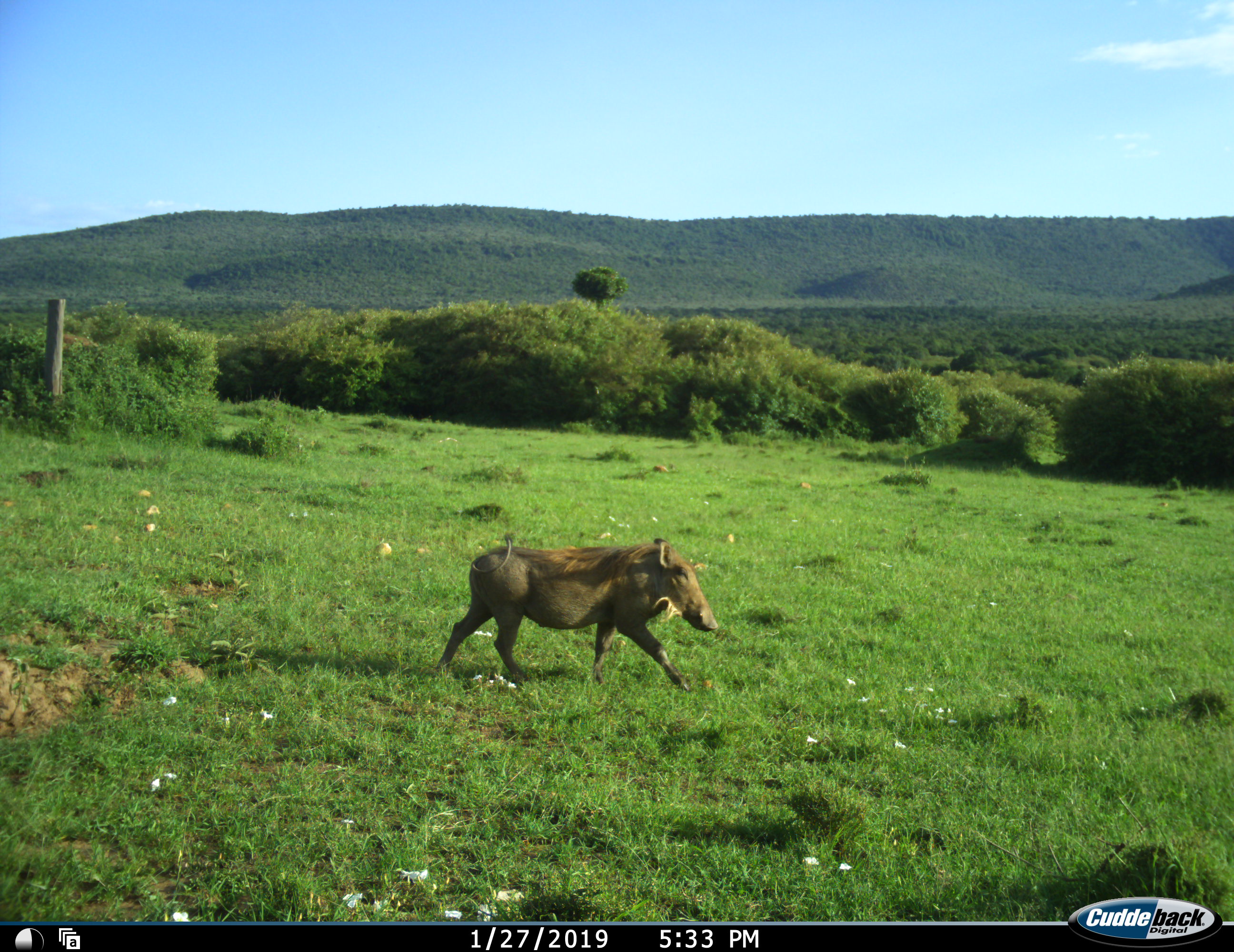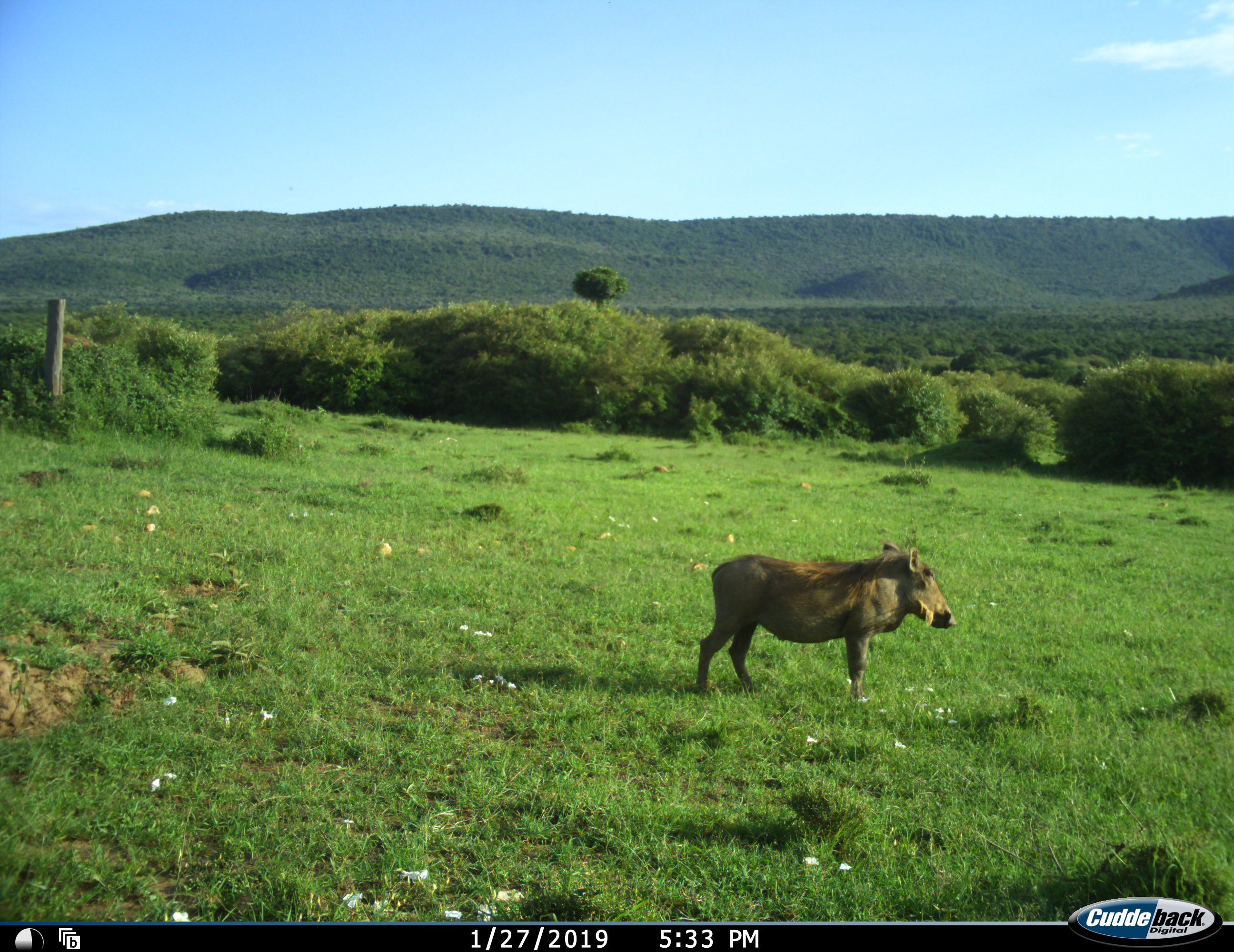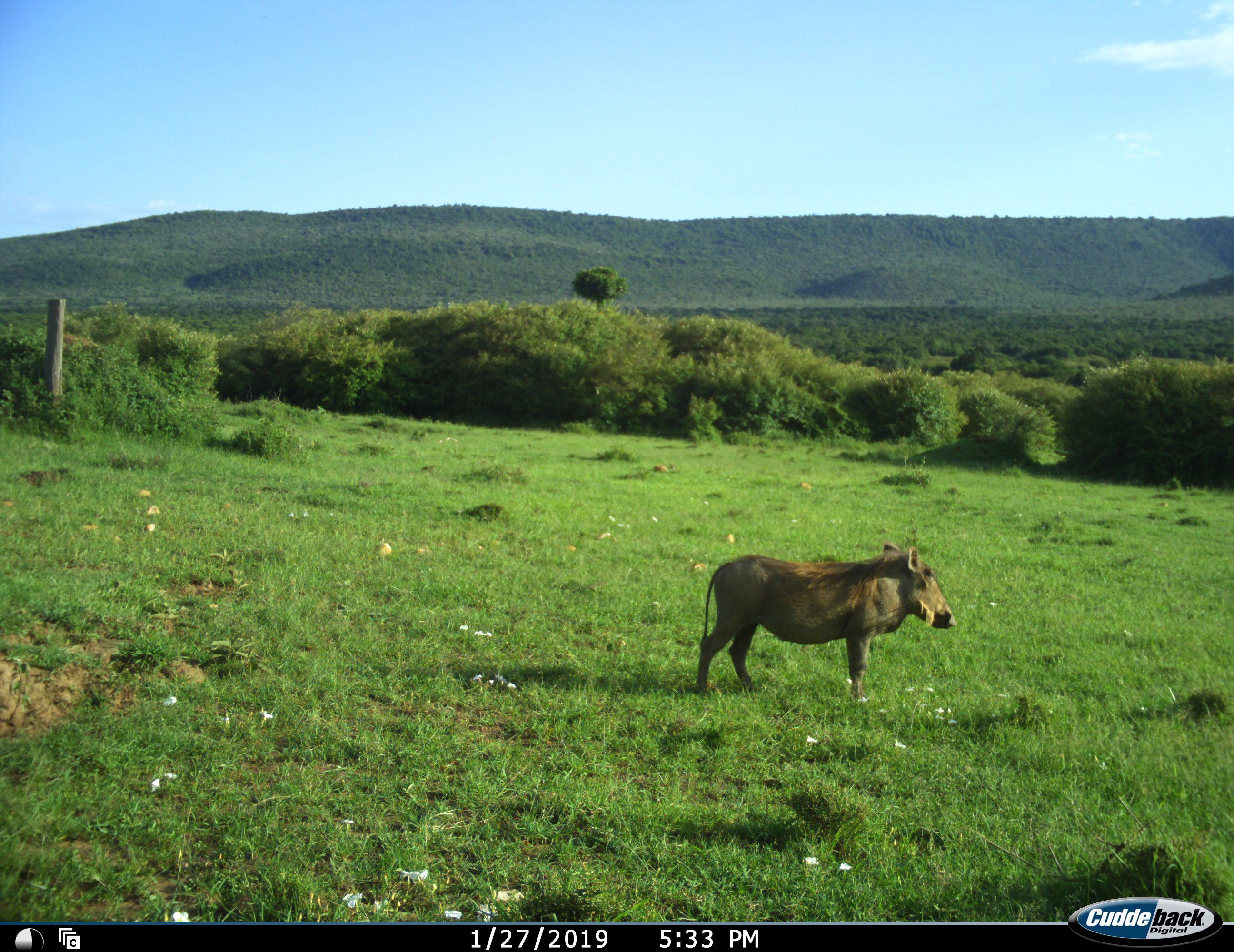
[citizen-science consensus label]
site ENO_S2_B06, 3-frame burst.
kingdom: Animalia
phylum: Chordata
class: Mammalia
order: Artiodactyla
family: Suidae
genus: Phacochoerus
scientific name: Phacochoerus africanus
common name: warthog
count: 1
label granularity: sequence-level